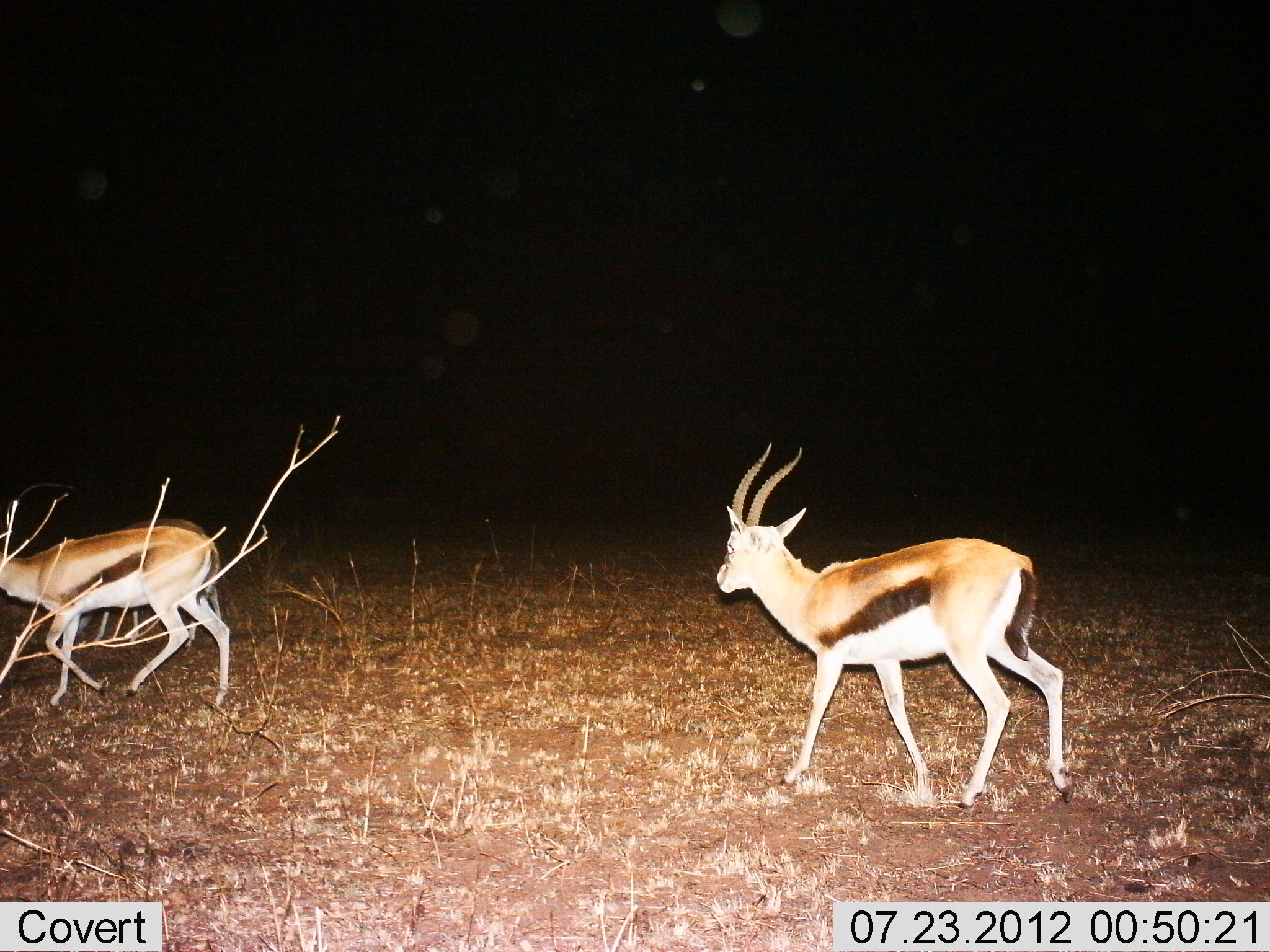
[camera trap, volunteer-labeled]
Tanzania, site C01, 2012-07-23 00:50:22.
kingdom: Animalia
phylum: Chordata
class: Mammalia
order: Artiodactyla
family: Bovidae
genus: Eudorcas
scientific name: Eudorcas thomsonii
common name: thomson's gazelle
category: gazellethomsons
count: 2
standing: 0%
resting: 0%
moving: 100%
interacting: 0%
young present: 0%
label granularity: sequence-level